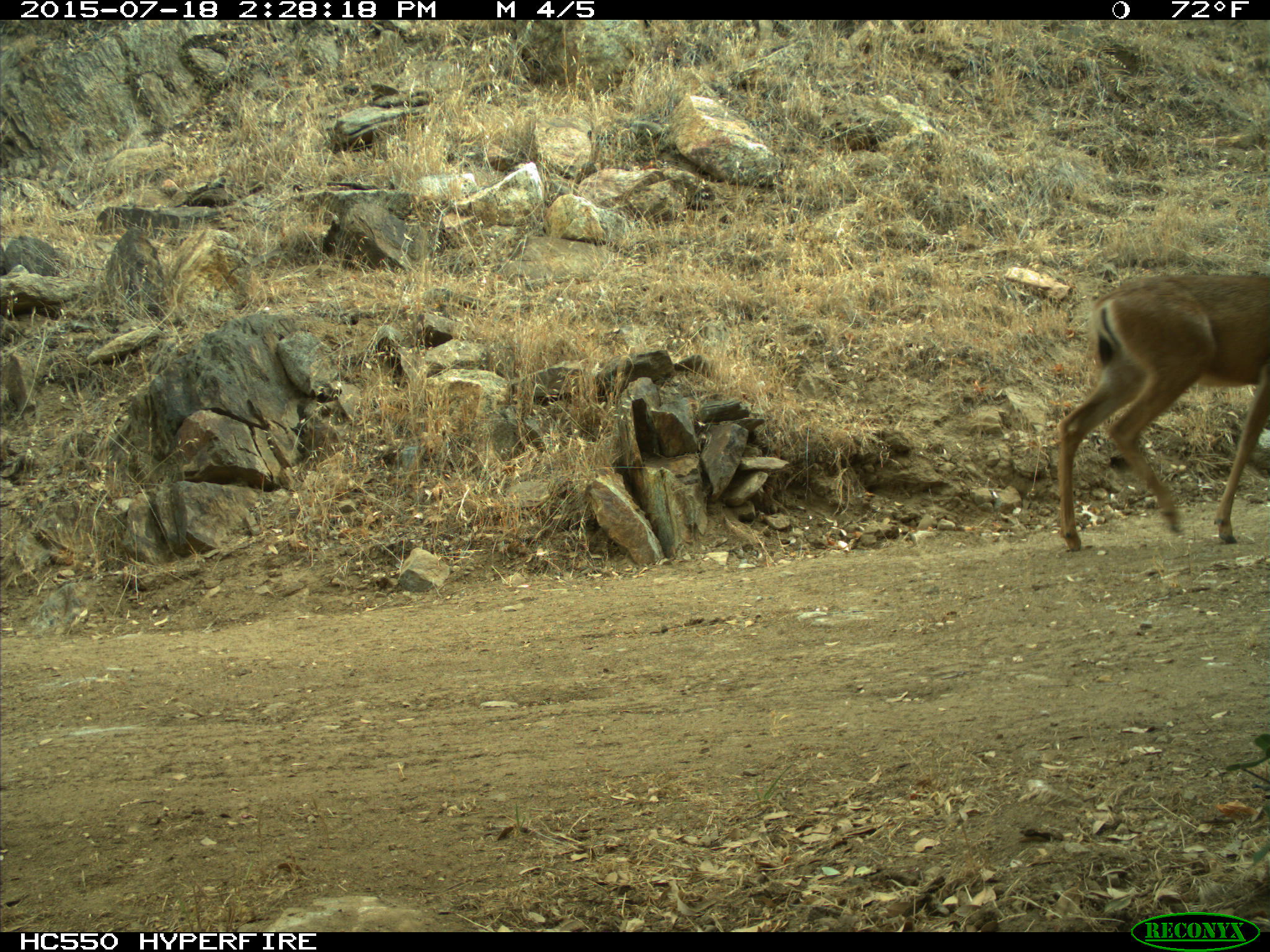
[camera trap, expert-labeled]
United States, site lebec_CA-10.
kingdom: Animalia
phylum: Chordata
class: Mammalia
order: Artiodactyla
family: Cervidae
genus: Odocoileus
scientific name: Odocoileus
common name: deer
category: unidentified deer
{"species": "unidentified deer (deer) (Odocoileus)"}